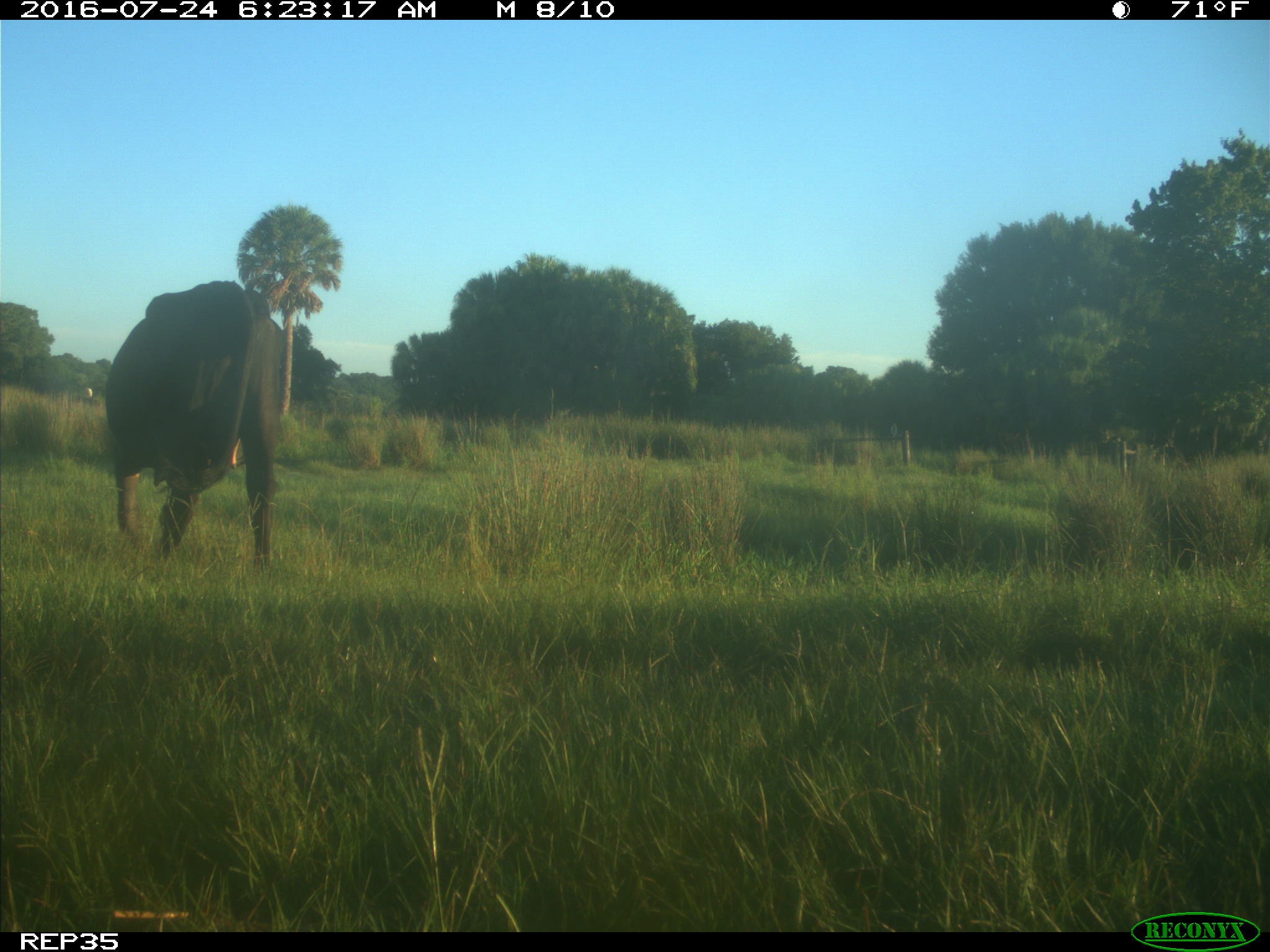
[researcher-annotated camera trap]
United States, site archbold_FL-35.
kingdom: Animalia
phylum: Chordata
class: Mammalia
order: Artiodactyla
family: Bovidae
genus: Bos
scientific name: Bos taurus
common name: domestic cow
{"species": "Bos taurus (domestic cow)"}